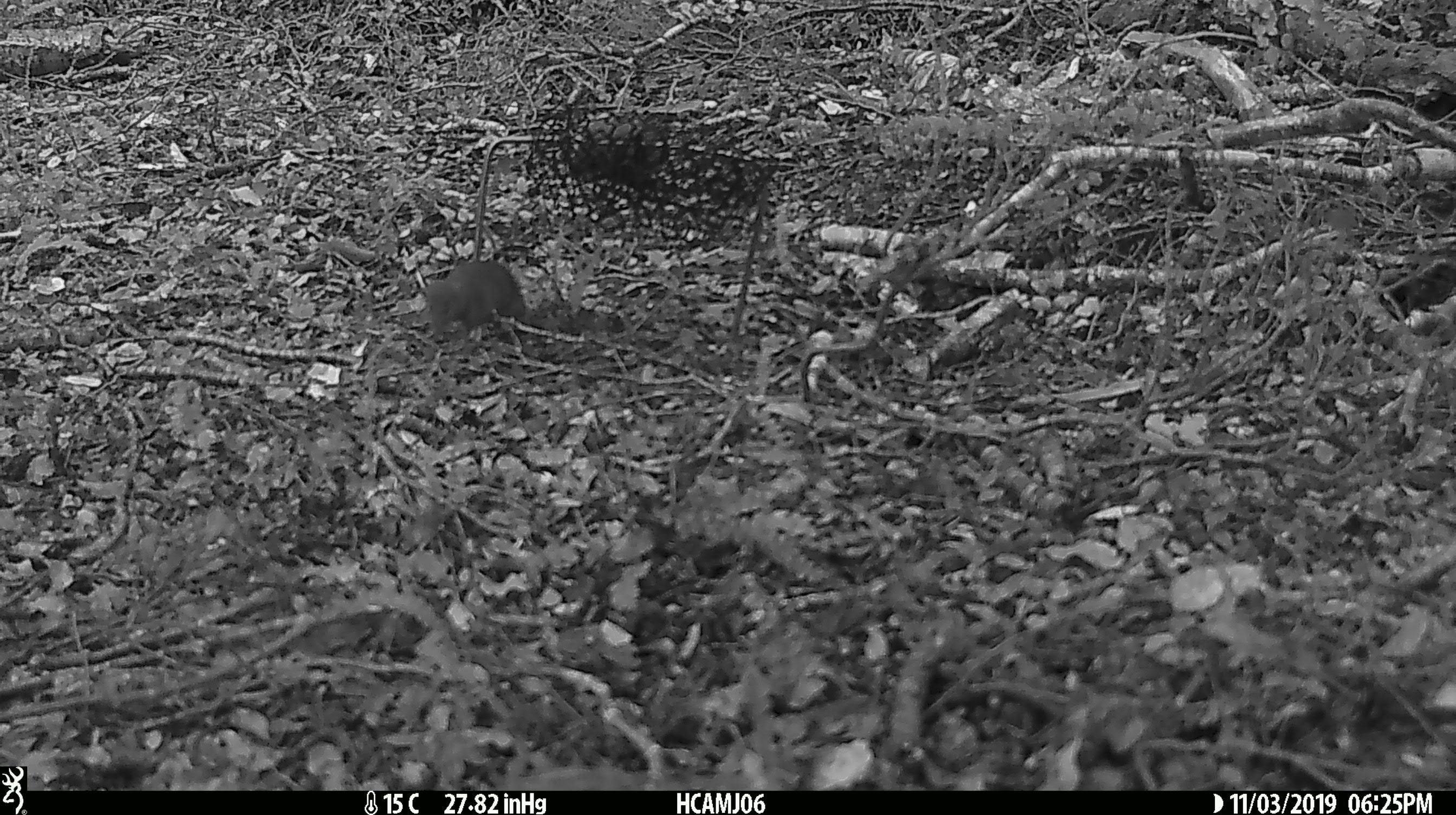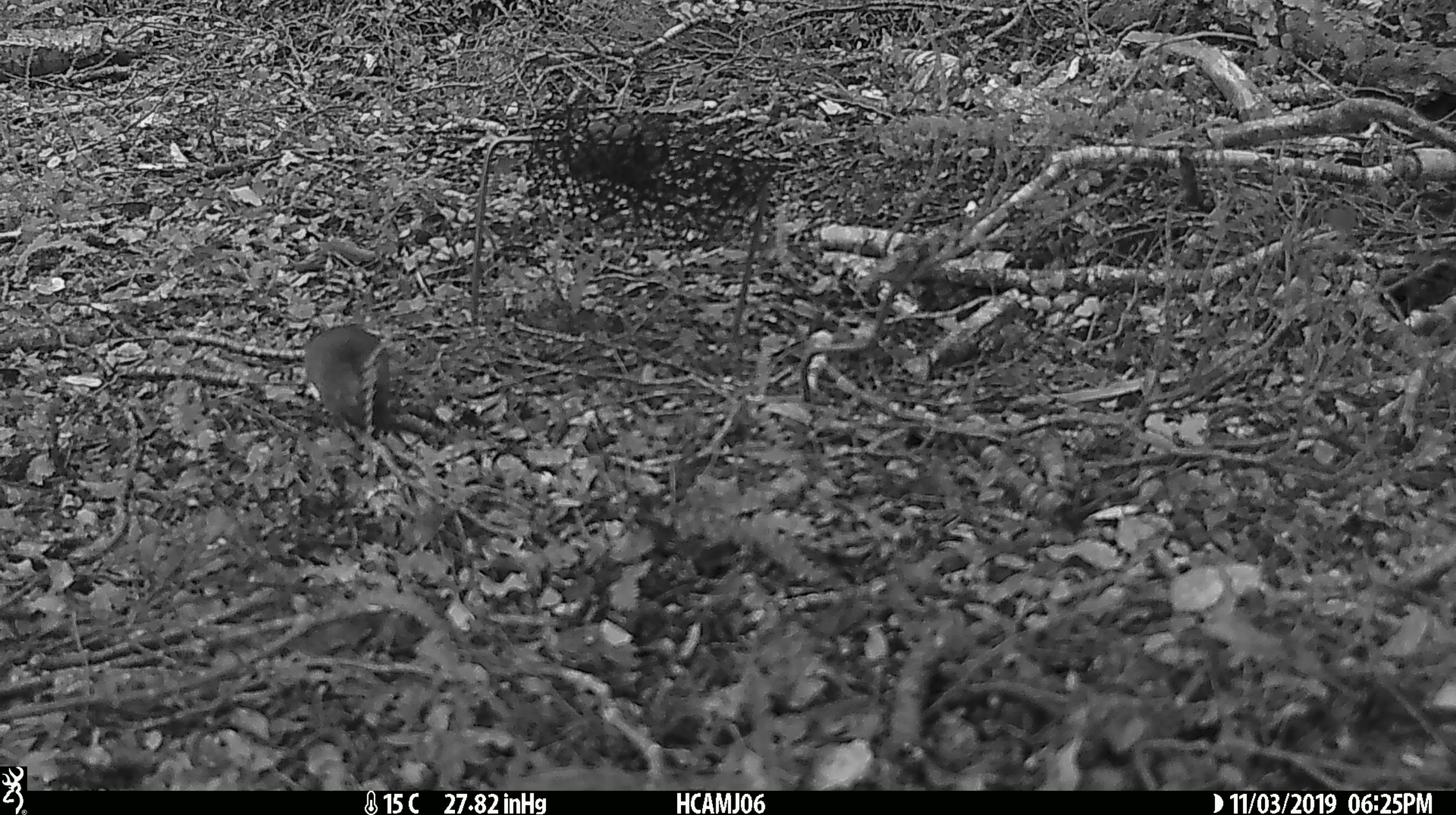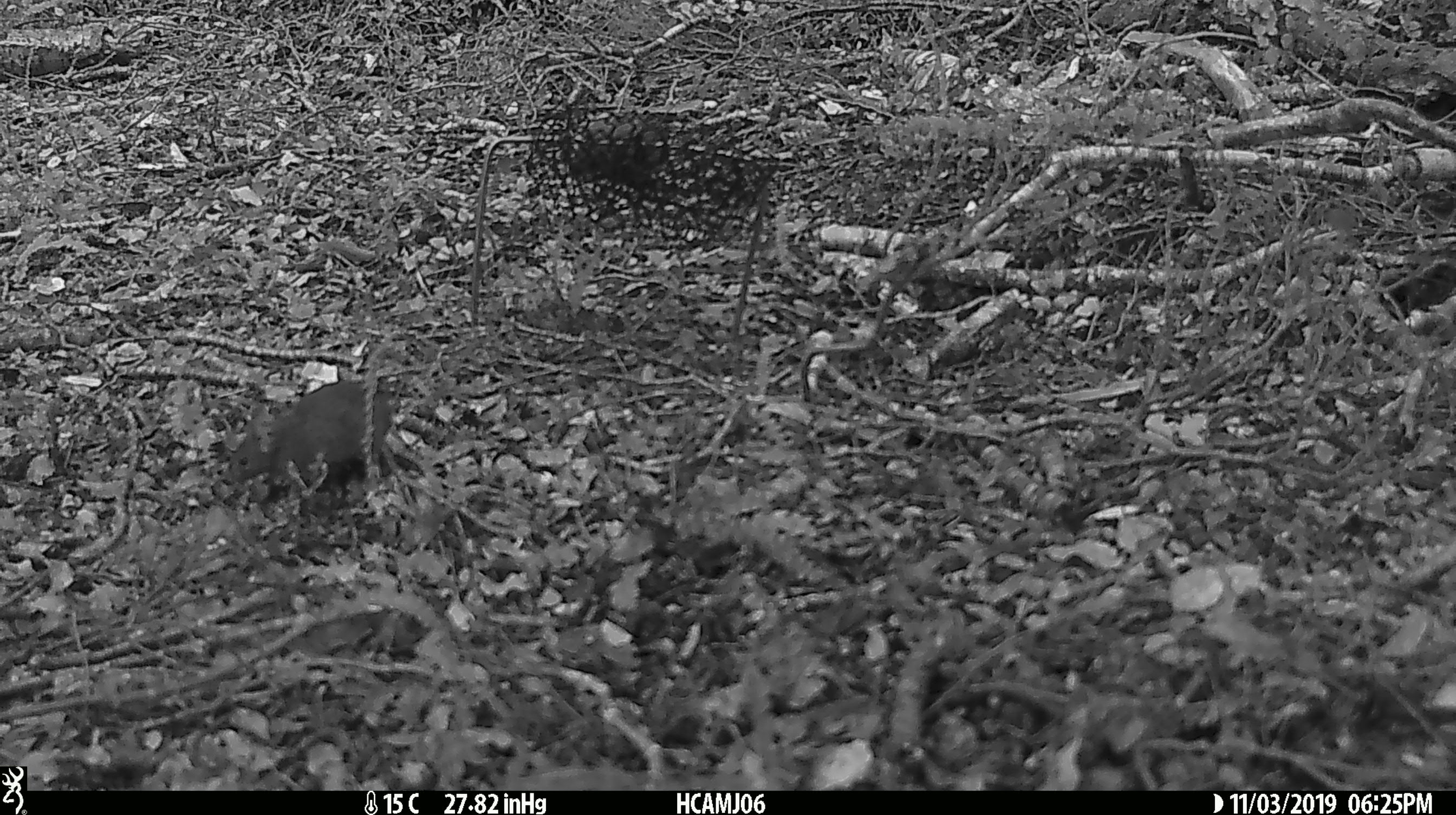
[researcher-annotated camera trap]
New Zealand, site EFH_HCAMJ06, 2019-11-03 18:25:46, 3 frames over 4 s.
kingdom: Animalia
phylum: Chordata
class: Mammalia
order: Rodentia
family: Muridae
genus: Mus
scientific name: Mus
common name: mouse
Mouse (Mus).